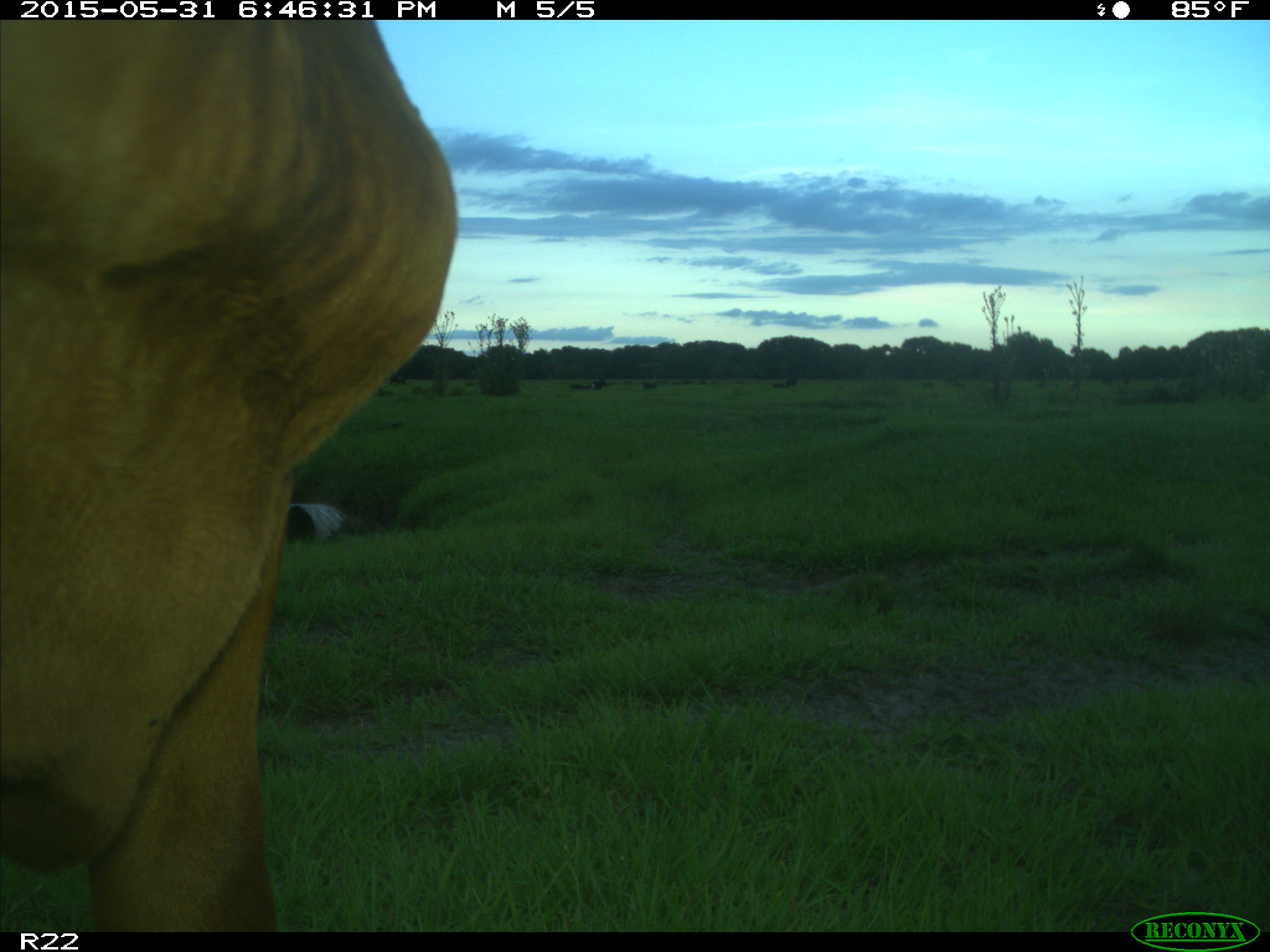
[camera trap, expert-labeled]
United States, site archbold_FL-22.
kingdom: Animalia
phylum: Chordata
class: Mammalia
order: Artiodactyla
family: Bovidae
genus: Bos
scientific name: Bos taurus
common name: domestic cow